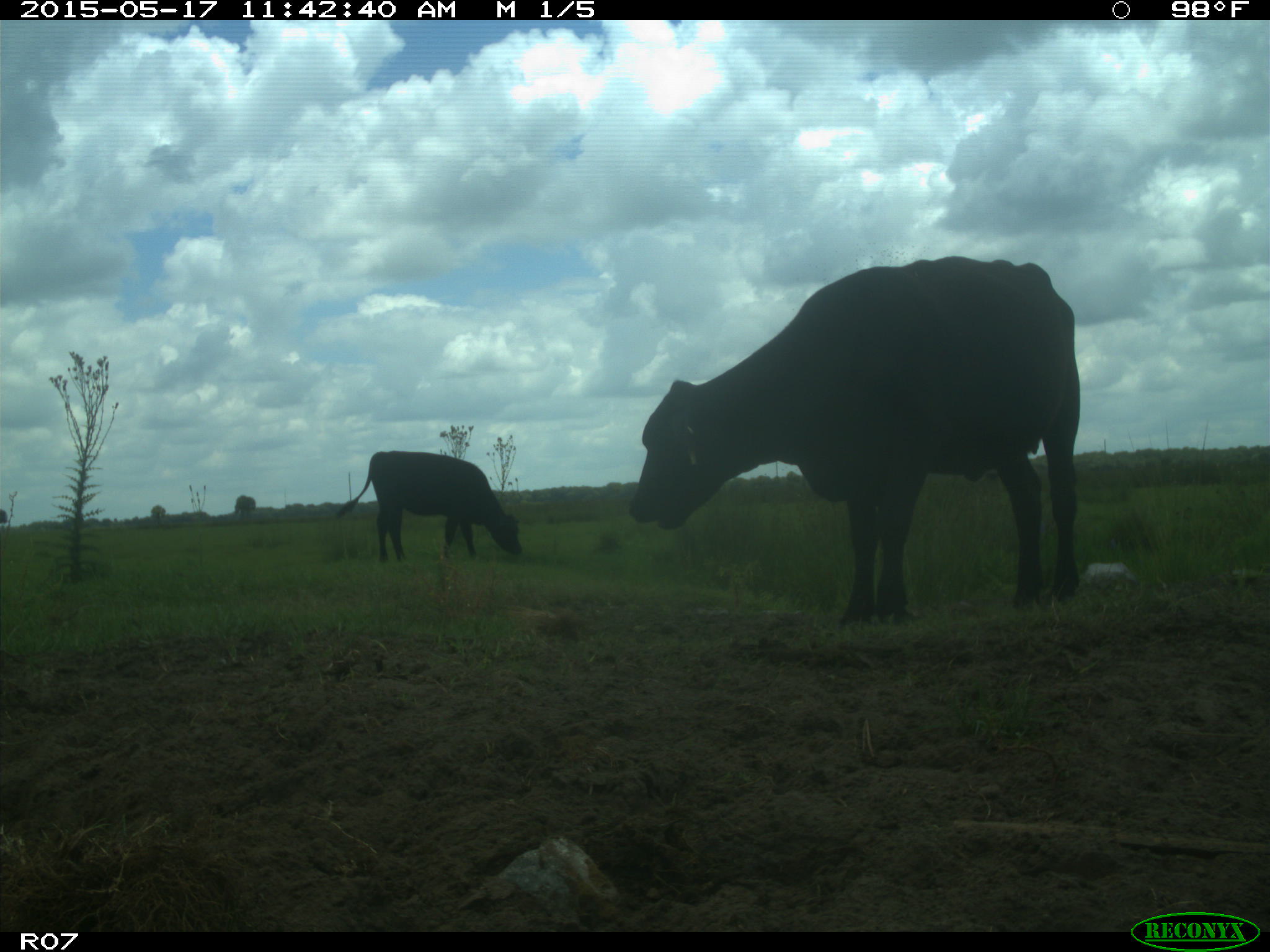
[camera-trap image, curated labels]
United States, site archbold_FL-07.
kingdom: Animalia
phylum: Chordata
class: Mammalia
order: Artiodactyla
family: Bovidae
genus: Bos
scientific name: Bos taurus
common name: domestic cow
Bos taurus (domestic cow).